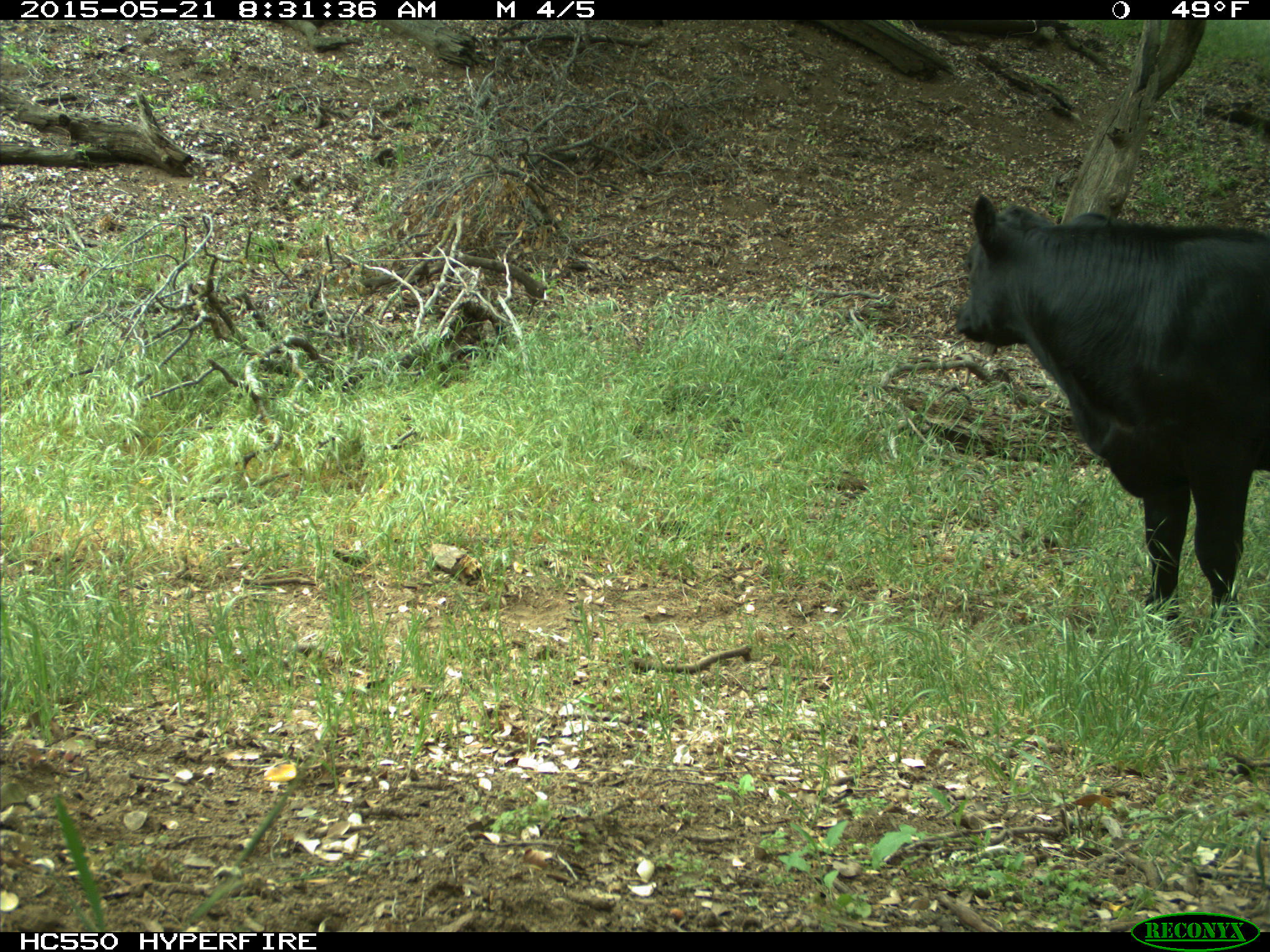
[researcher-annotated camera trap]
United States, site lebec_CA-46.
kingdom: Animalia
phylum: Chordata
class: Mammalia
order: Artiodactyla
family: Bovidae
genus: Bos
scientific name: Bos taurus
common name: domestic cow